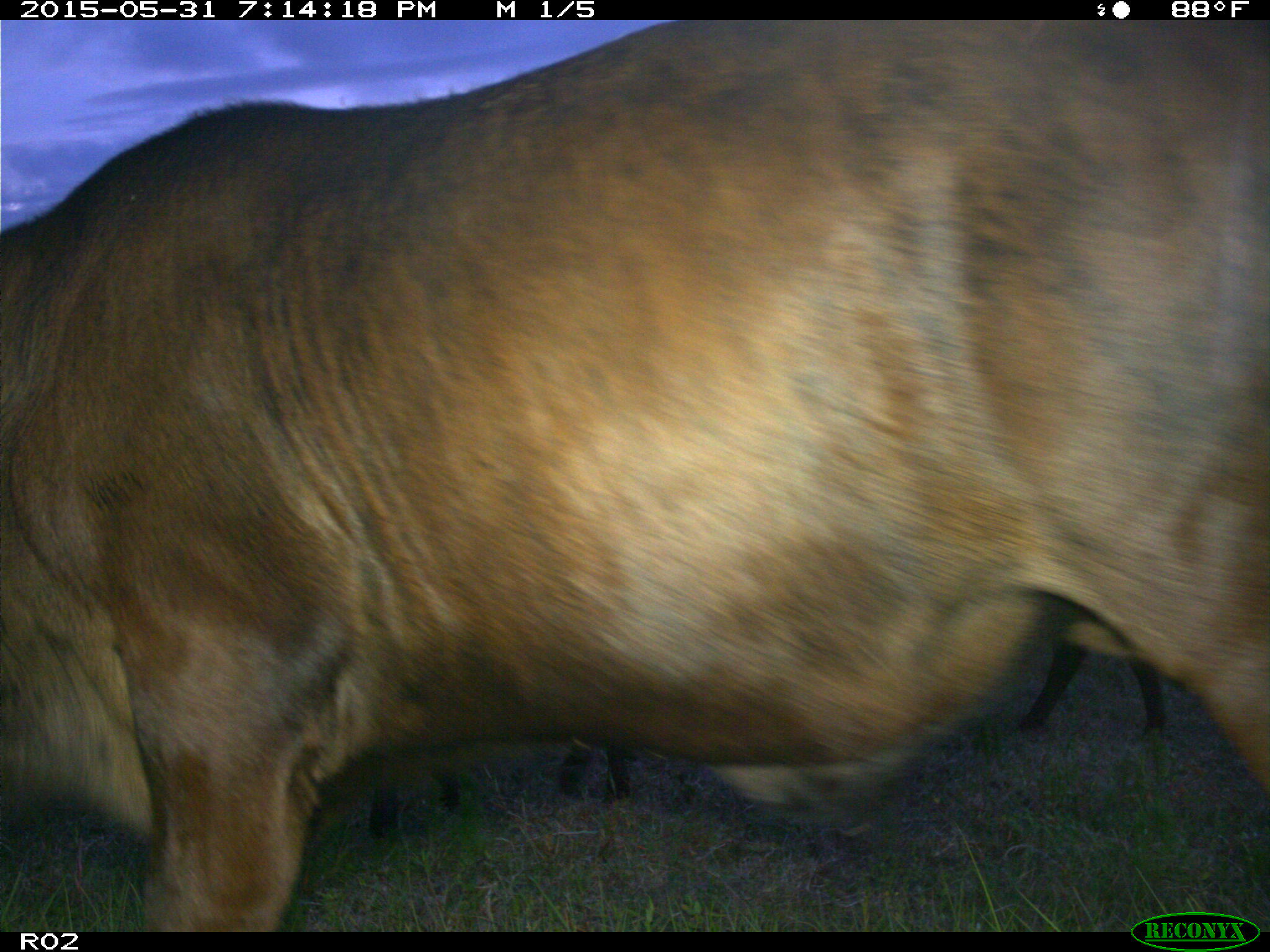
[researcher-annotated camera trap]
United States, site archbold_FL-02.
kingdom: Animalia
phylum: Chordata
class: Mammalia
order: Artiodactyla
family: Bovidae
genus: Bos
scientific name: Bos taurus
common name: domestic cow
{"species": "Bos taurus (domestic cow)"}